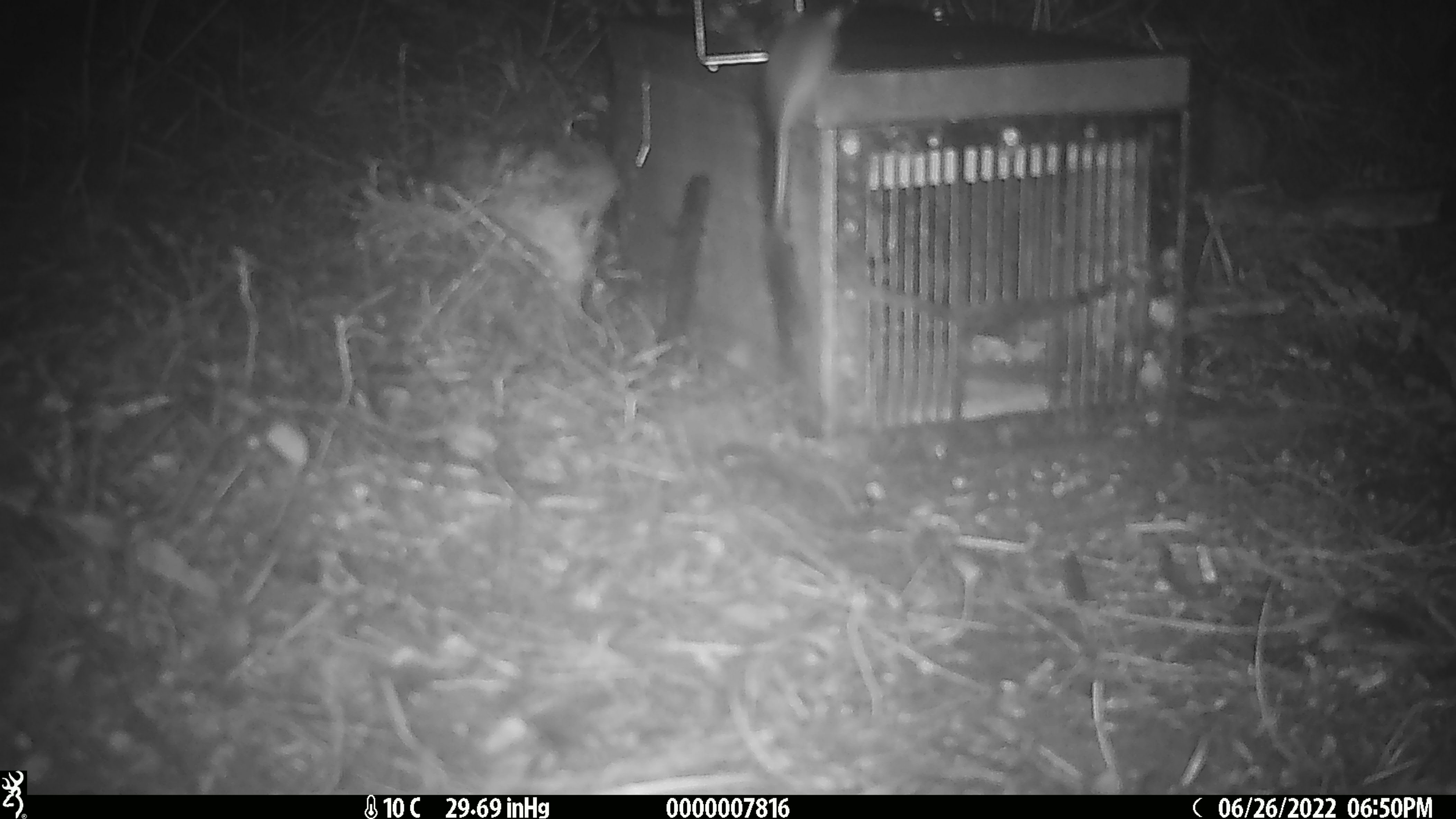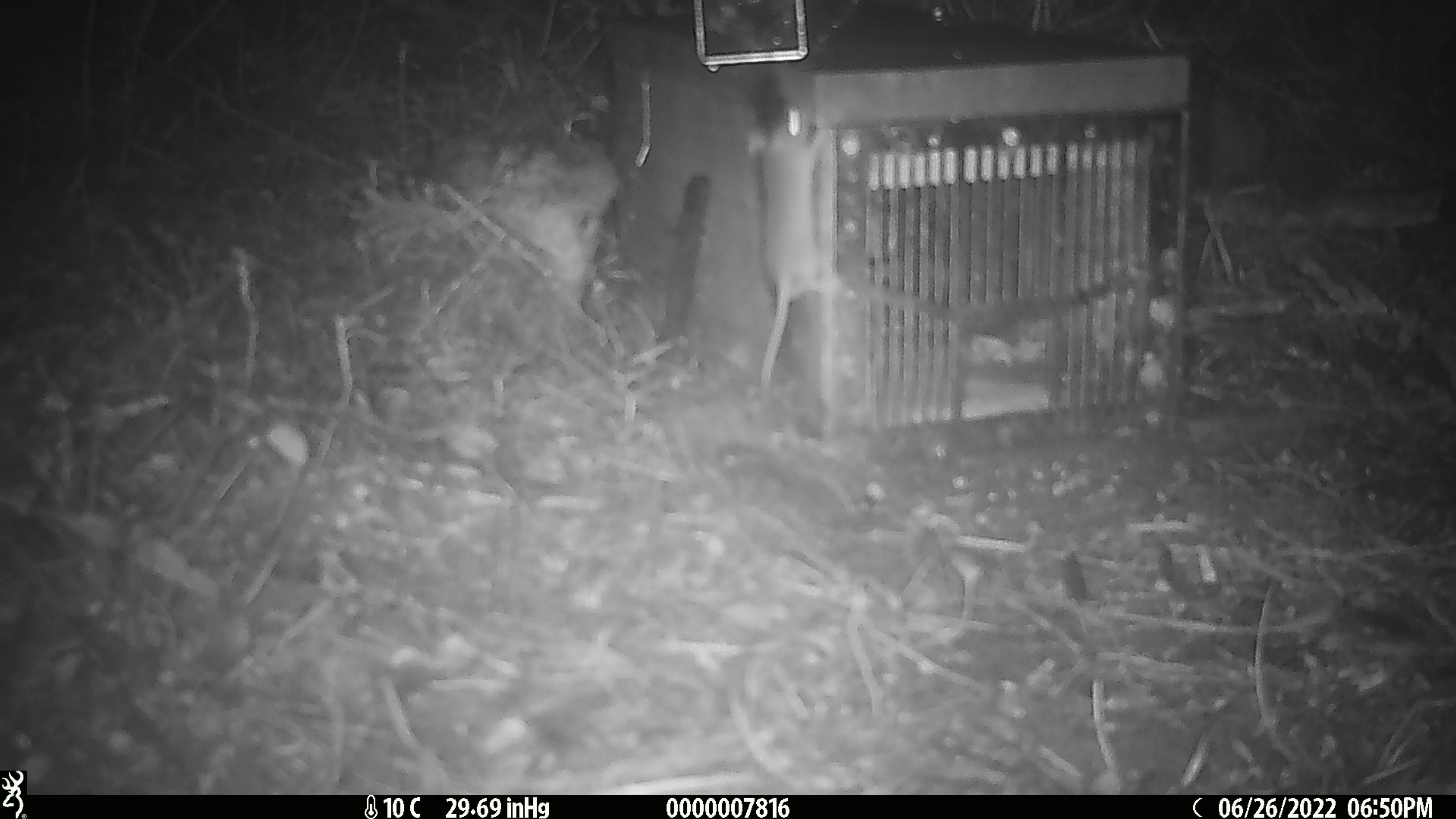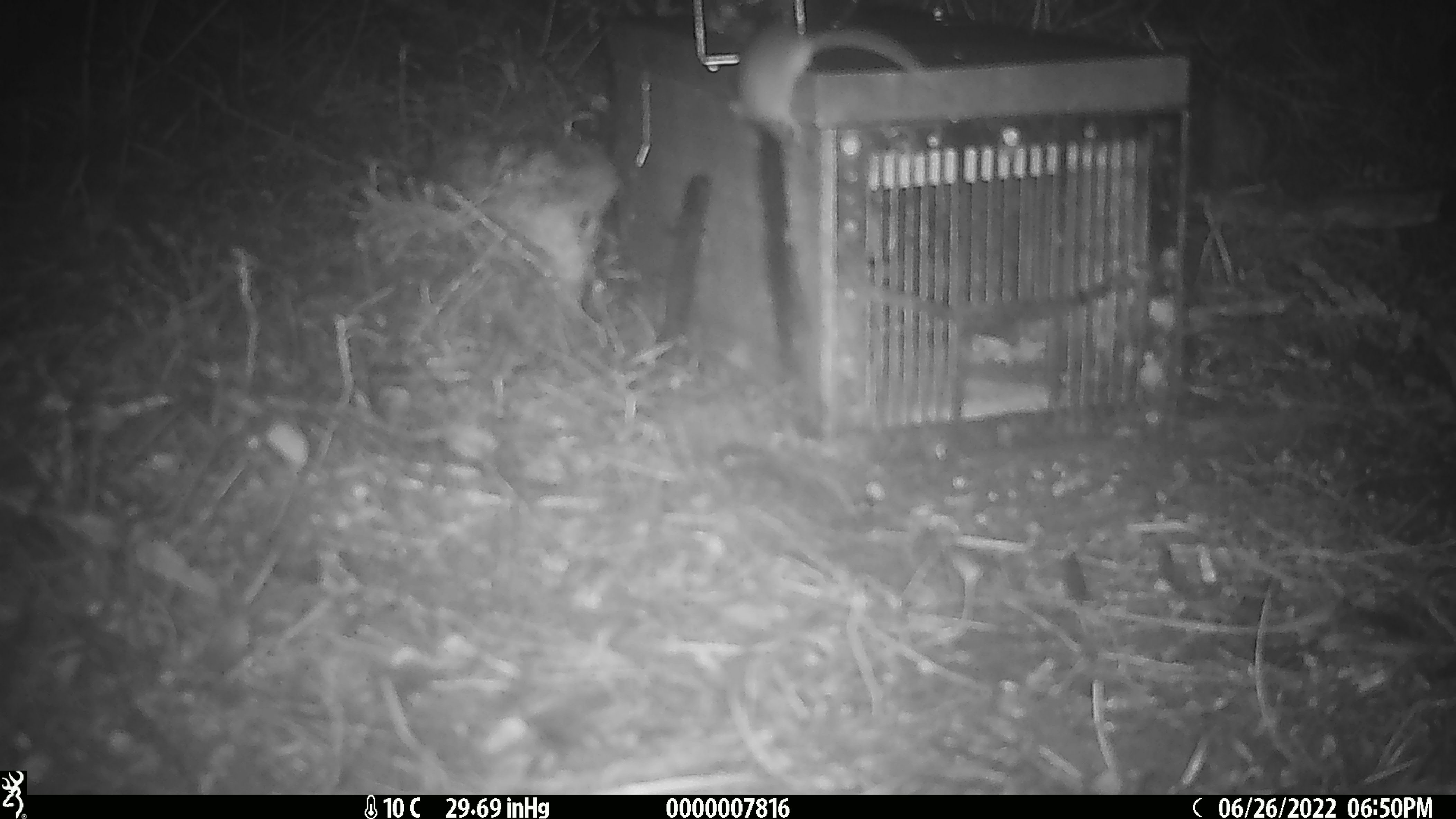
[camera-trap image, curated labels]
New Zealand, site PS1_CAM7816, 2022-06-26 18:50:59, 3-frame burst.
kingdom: Animalia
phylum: Chordata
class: Mammalia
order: Rodentia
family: Muridae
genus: Mus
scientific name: Mus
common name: mouse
Mouse (Mus).